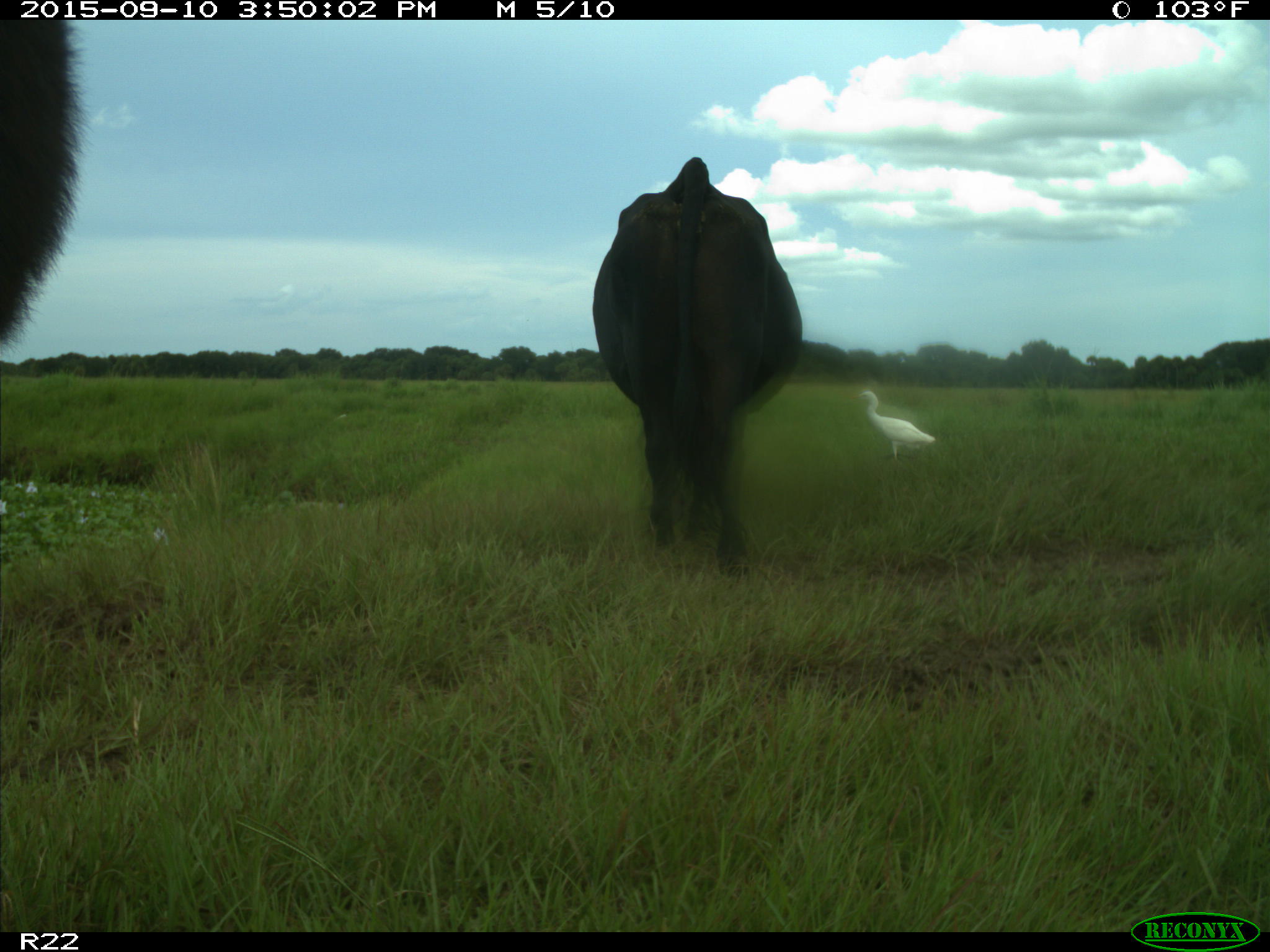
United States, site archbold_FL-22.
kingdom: Animalia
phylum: Chordata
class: Mammalia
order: Artiodactyla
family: Bovidae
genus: Bos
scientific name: Bos taurus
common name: domestic cow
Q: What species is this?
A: Bos taurus (domestic cow).